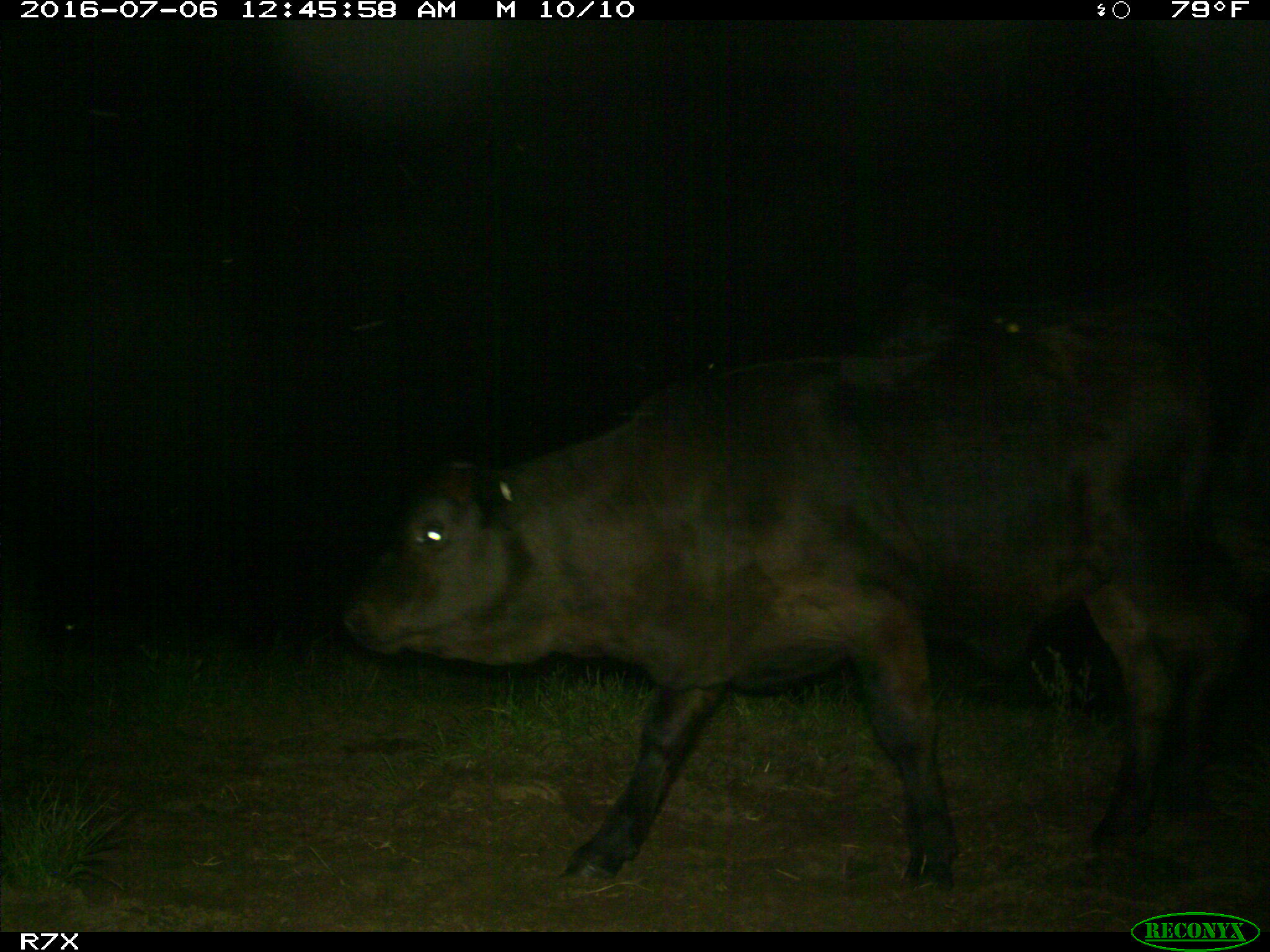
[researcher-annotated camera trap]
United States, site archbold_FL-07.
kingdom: Animalia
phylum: Chordata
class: Mammalia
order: Artiodactyla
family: Bovidae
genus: Bos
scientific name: Bos taurus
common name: domestic cow